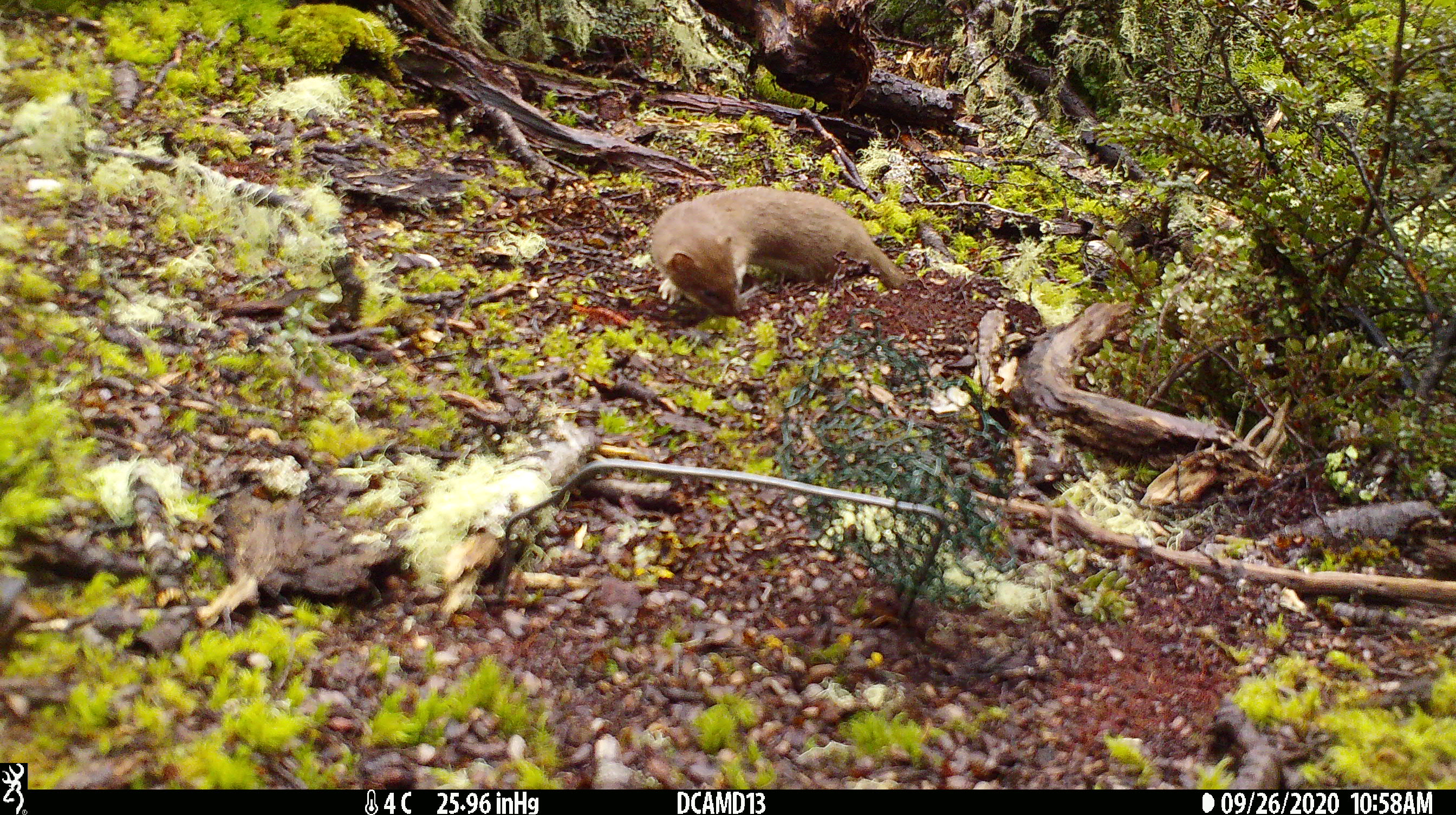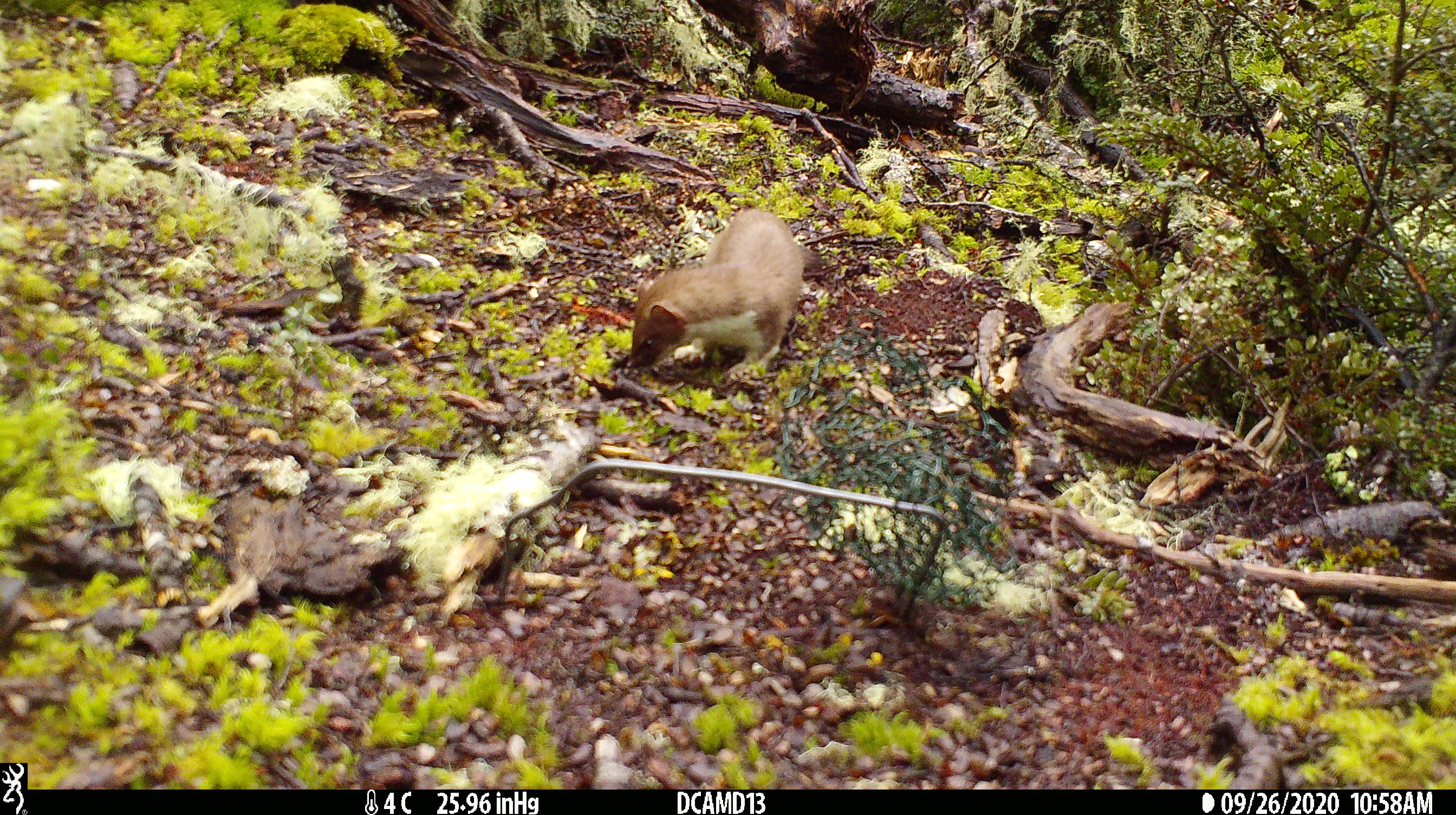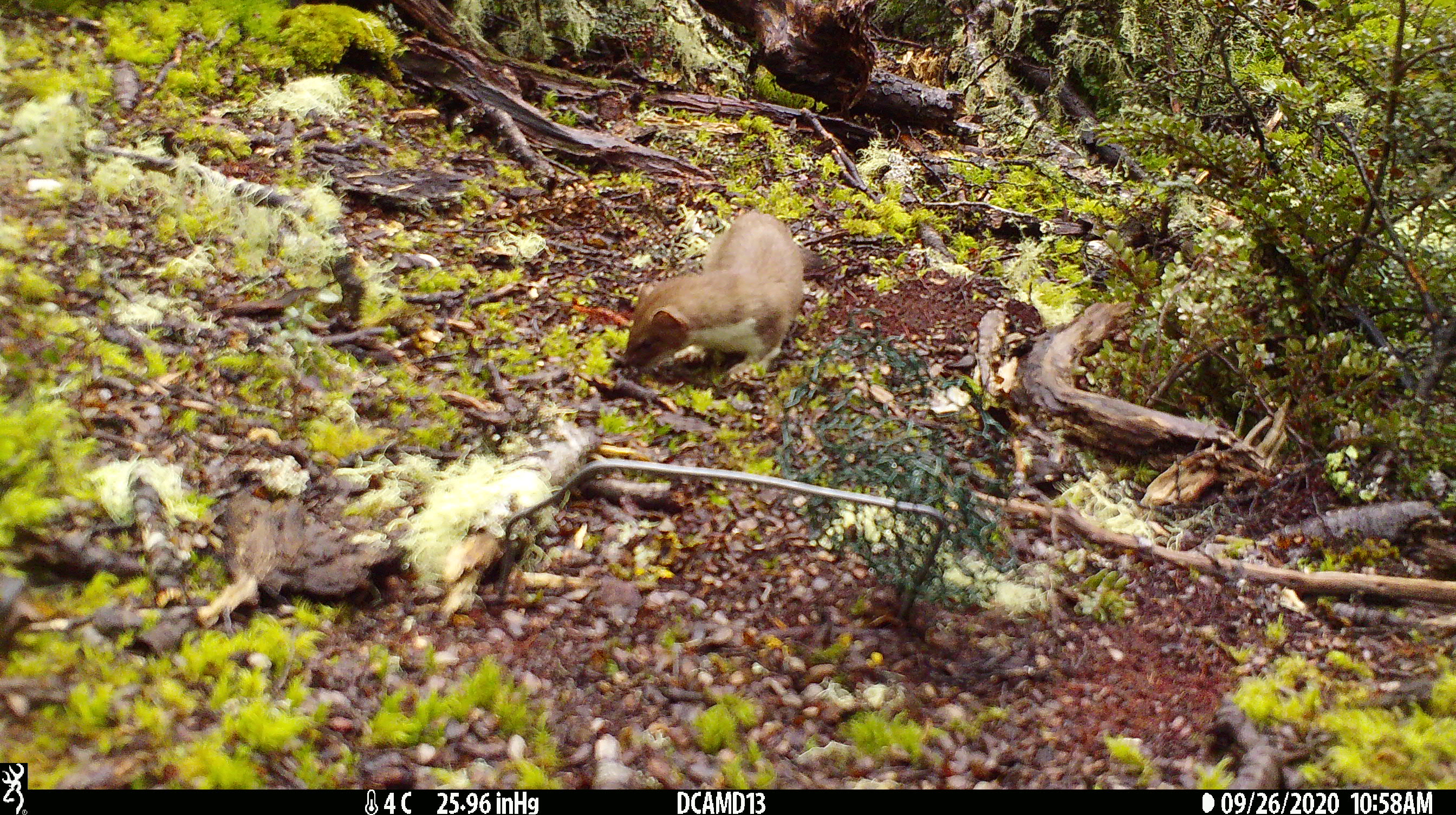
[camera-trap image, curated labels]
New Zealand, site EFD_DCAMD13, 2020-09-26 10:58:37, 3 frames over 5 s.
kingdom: Animalia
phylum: Chordata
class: Mammalia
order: Carnivora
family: Mustelidae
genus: Mustela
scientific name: Mustela erminea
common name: stoat